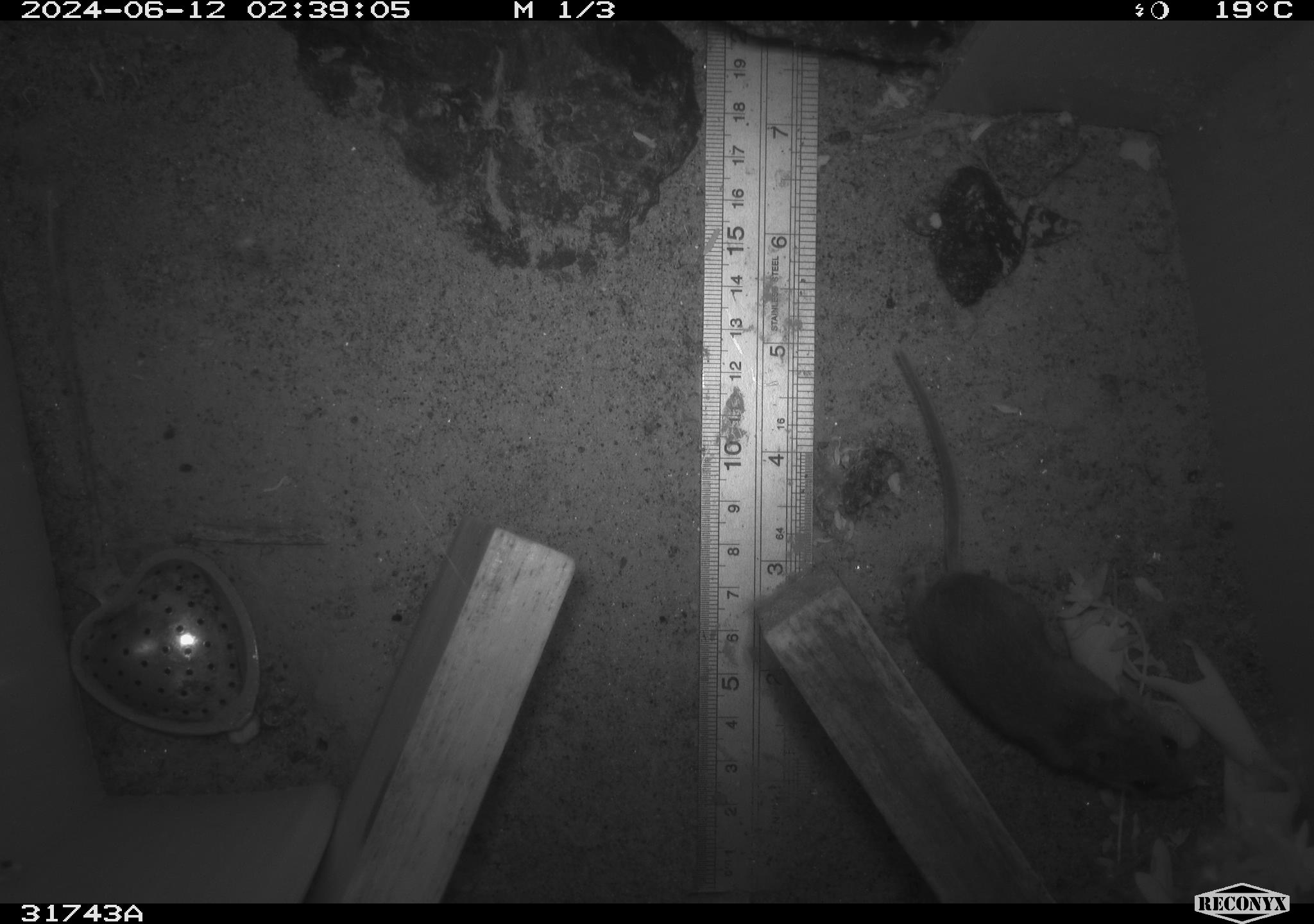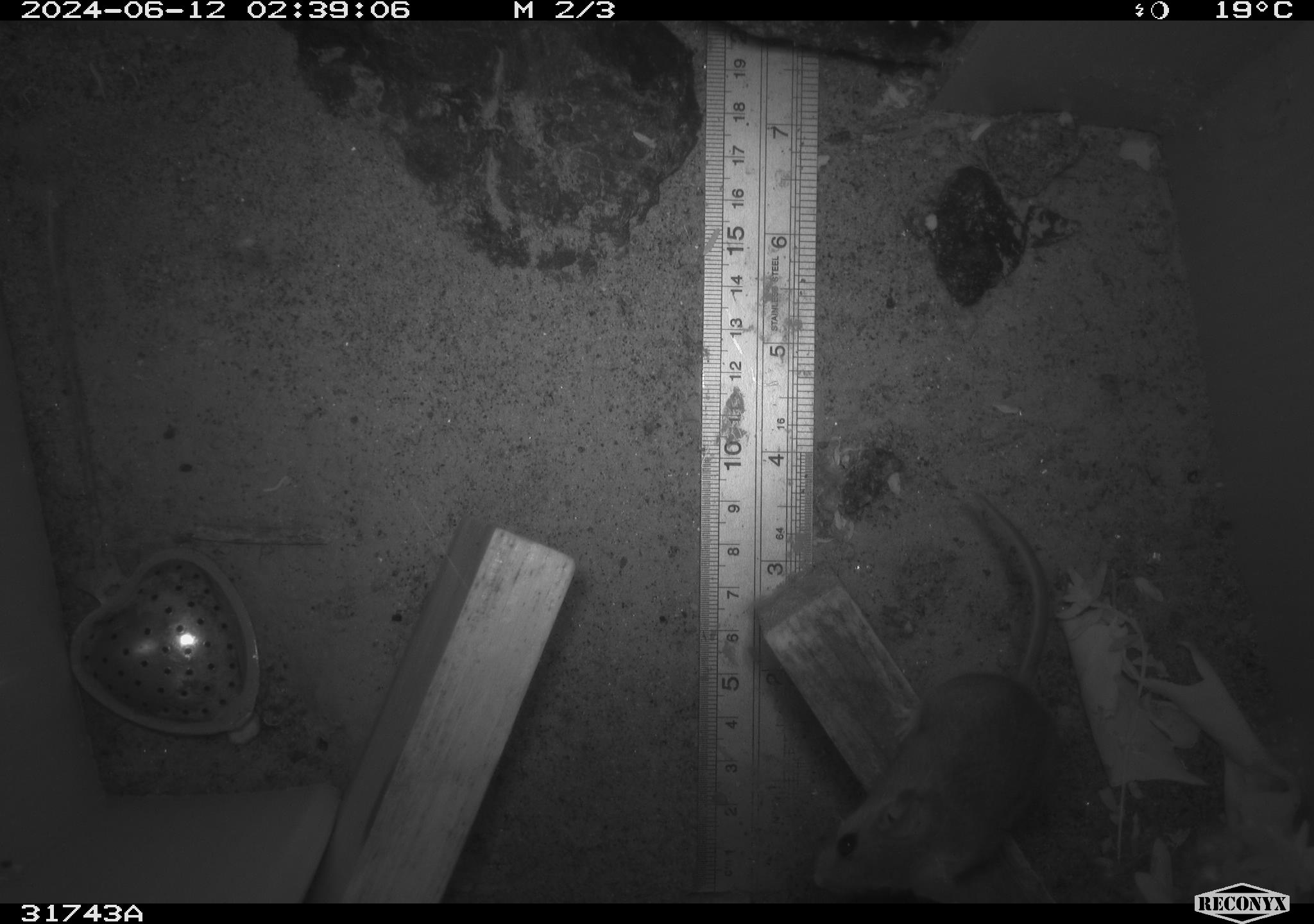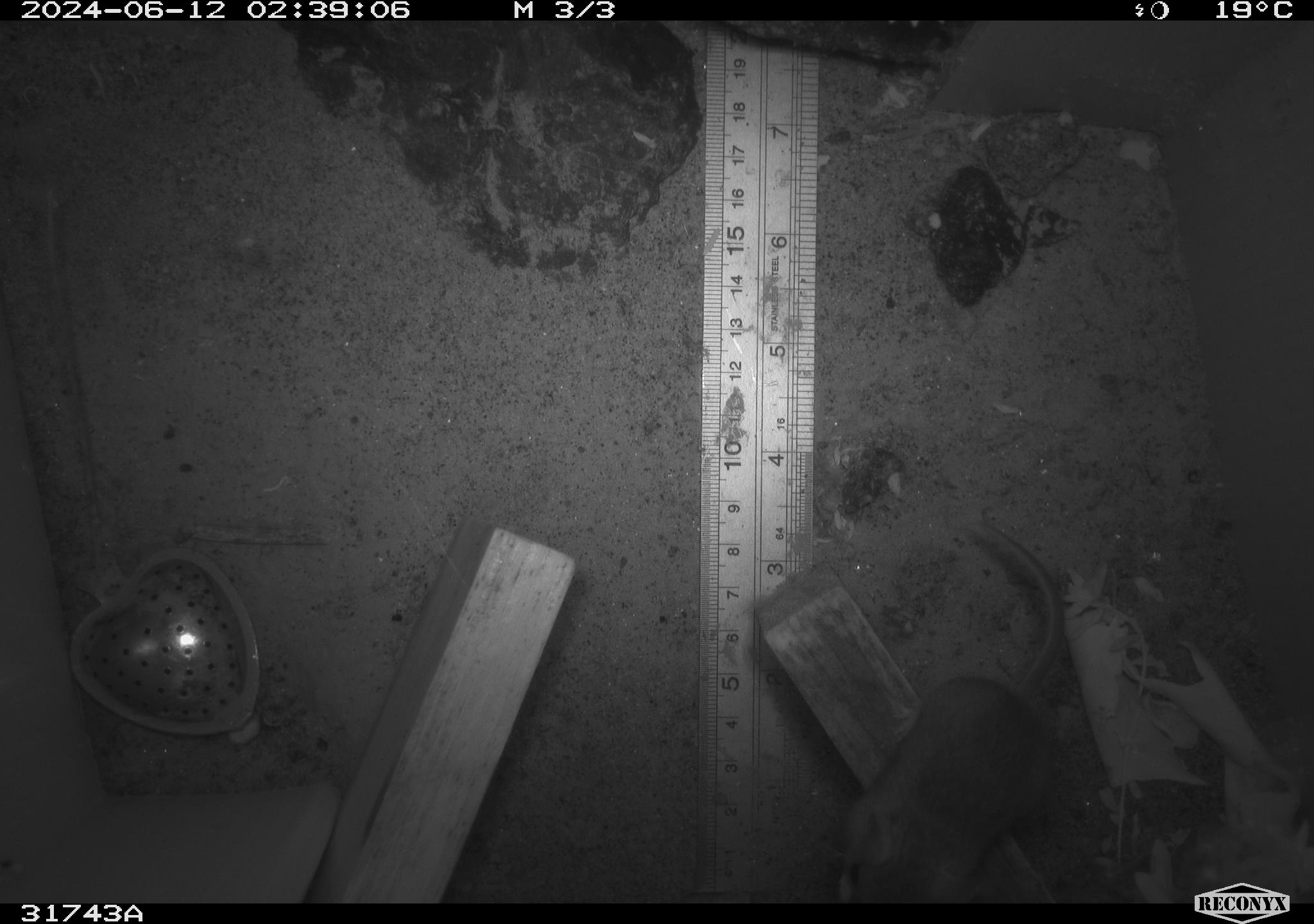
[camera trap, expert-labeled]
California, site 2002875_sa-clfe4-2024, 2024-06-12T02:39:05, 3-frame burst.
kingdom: Animalia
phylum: Chordata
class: Mammalia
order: Rodentia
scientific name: Rodentia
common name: mouse species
Mouse species (Rodentia).